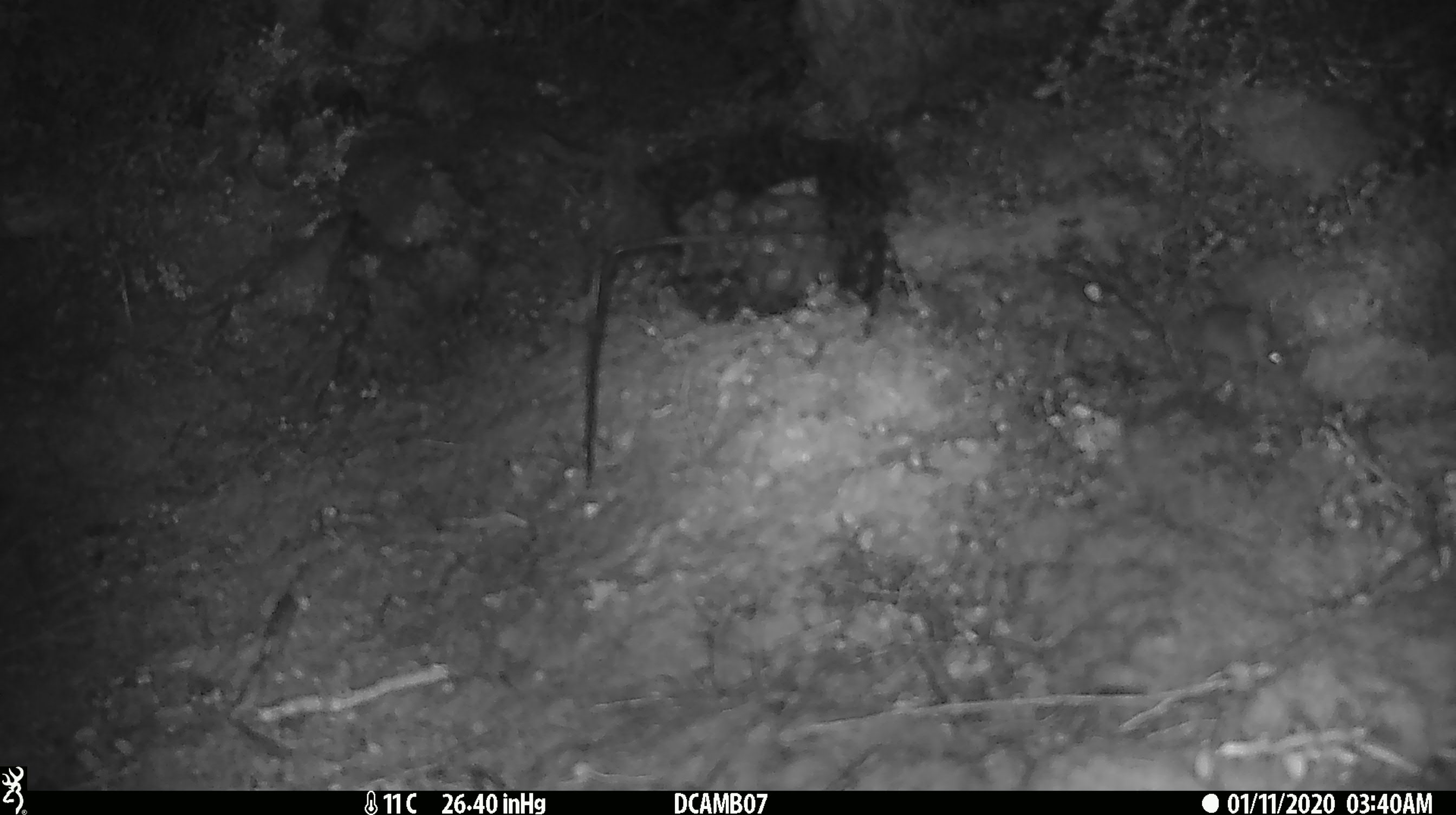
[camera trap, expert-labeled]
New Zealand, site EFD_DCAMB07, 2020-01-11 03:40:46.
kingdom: Animalia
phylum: Chordata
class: Mammalia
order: Rodentia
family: Muridae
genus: Mus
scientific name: Mus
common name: mouse